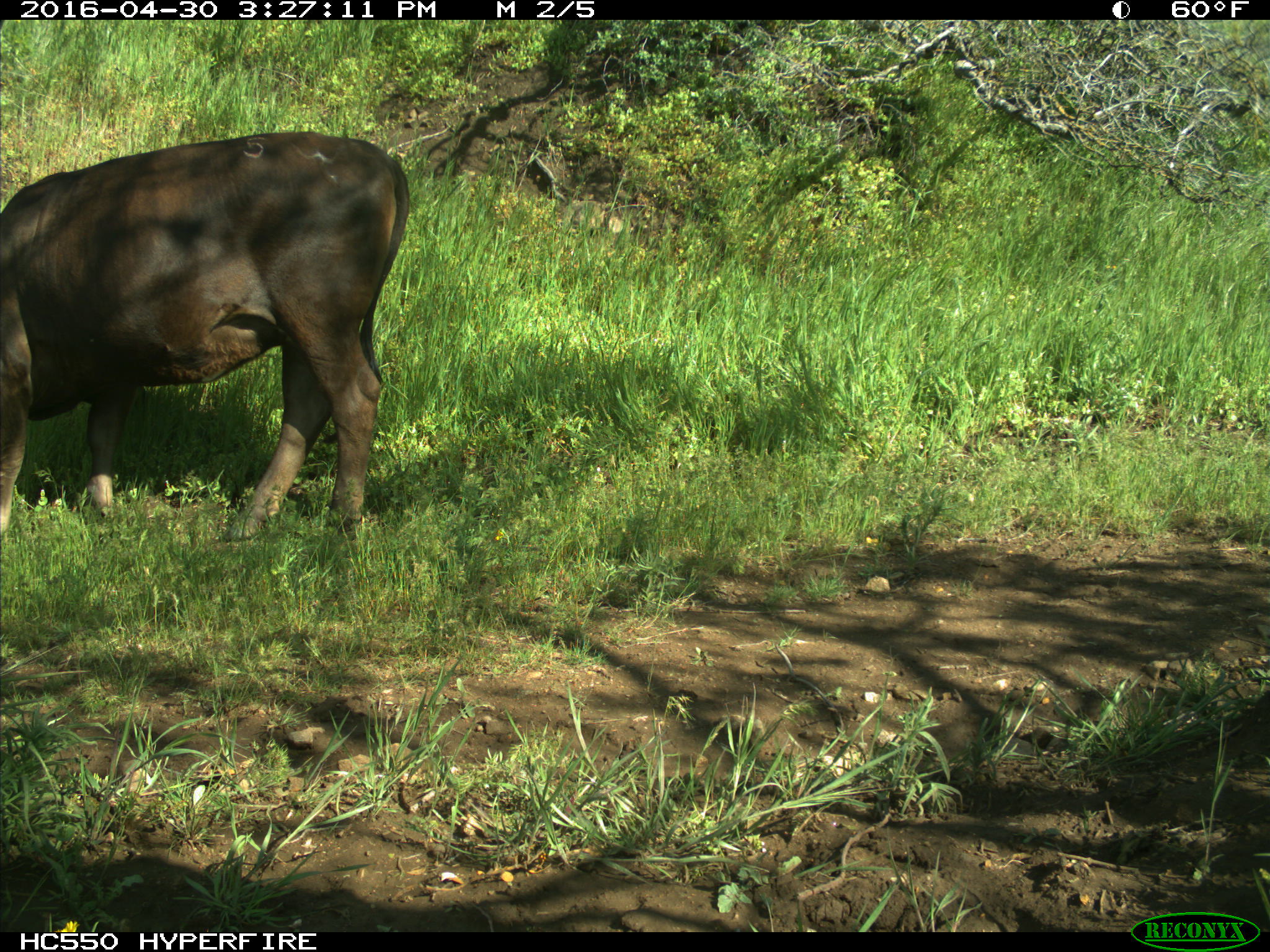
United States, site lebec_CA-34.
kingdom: Animalia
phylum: Chordata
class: Mammalia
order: Artiodactyla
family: Bovidae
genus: Bos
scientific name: Bos taurus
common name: domestic cow